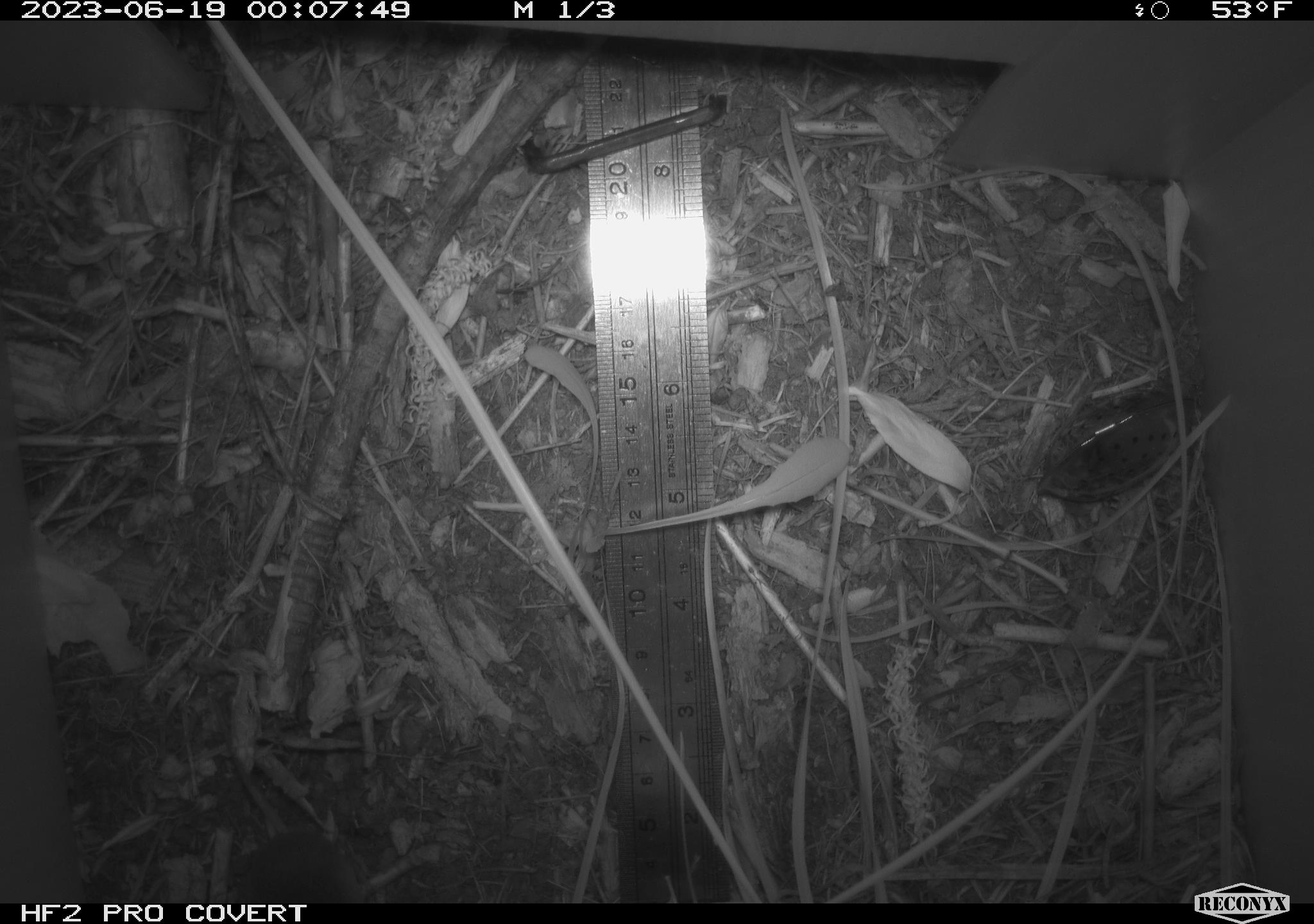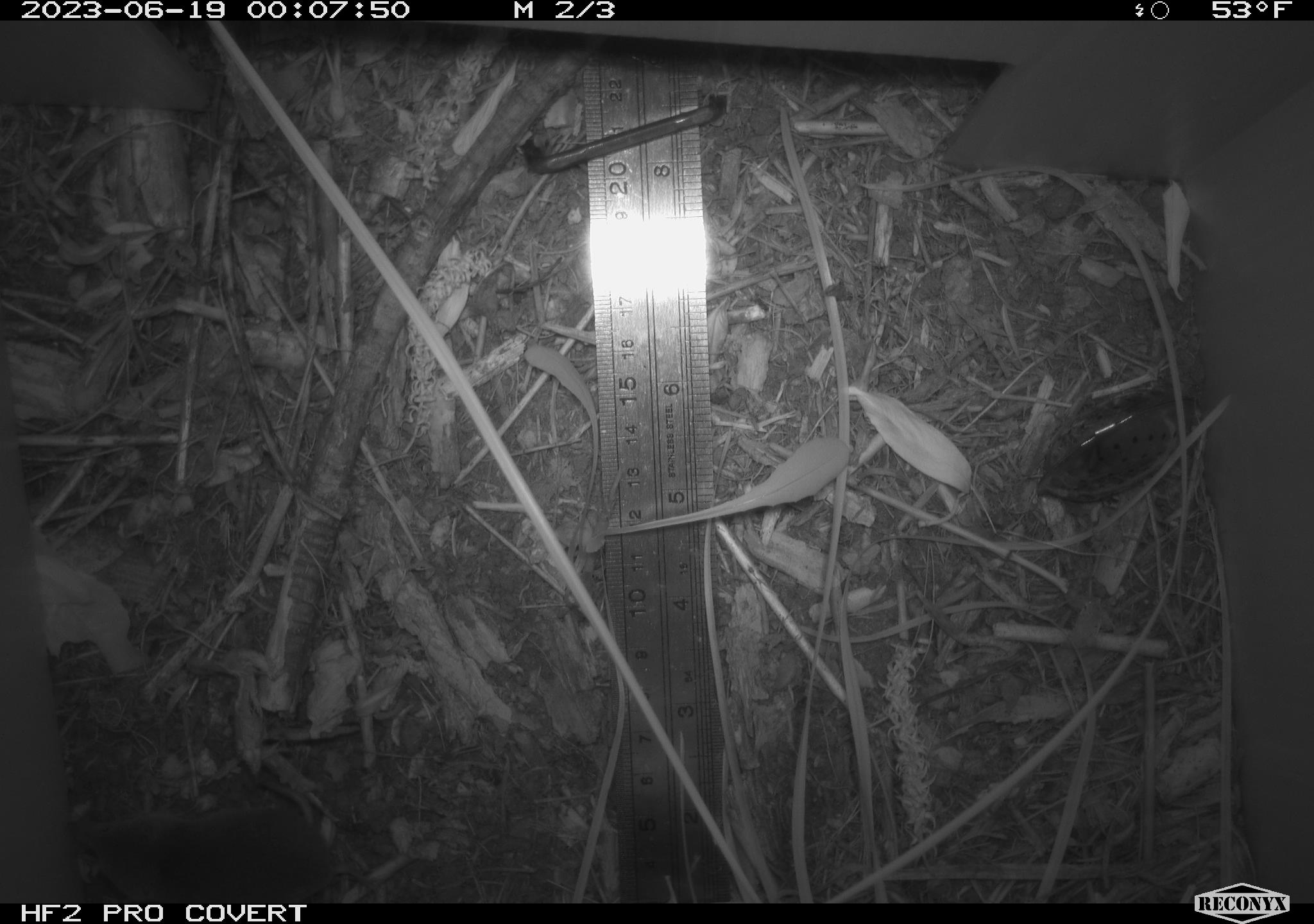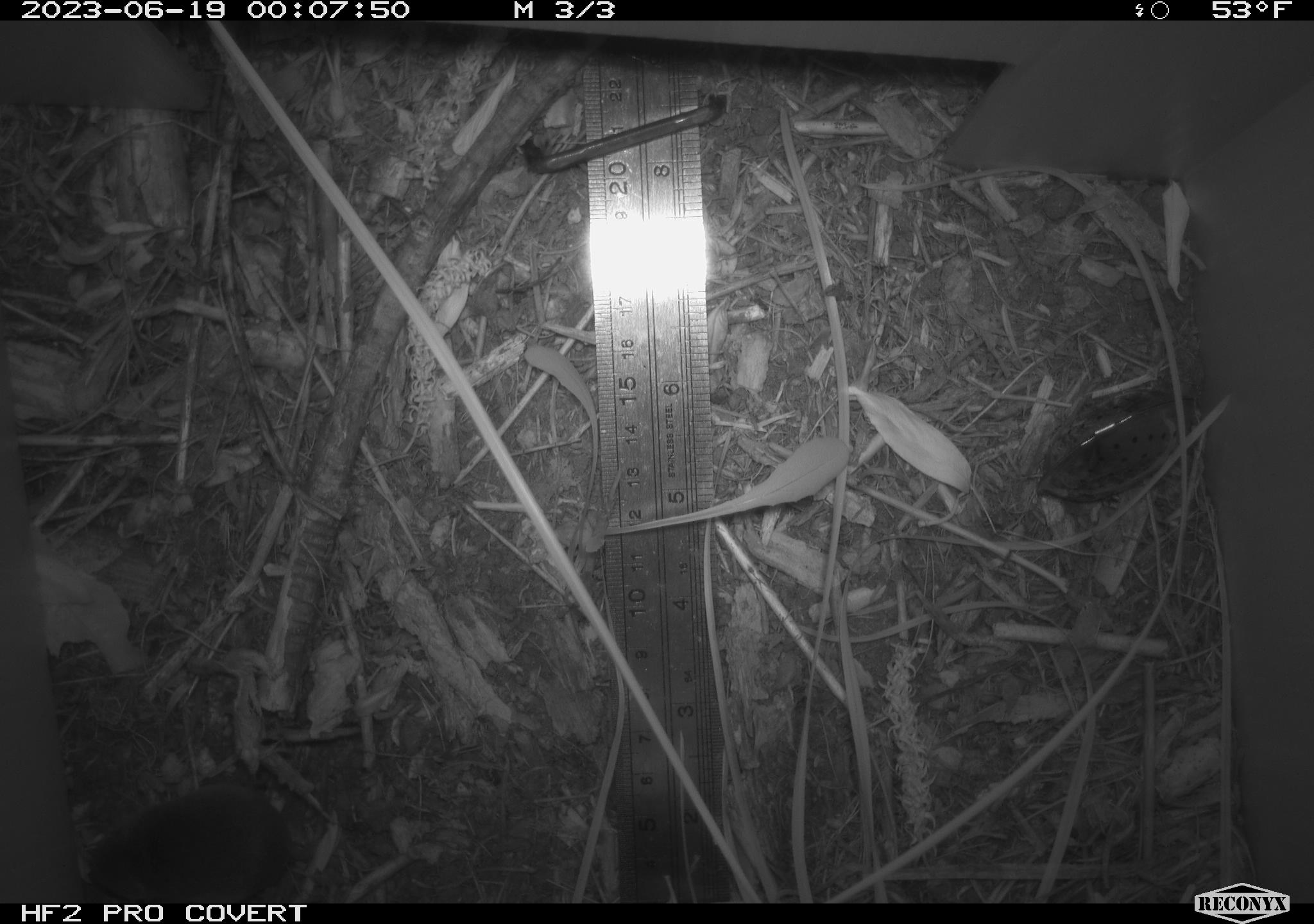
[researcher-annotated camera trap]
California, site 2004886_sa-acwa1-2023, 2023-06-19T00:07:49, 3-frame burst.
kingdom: Animalia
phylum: Chordata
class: Mammalia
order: Eulipotyphla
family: Soricidae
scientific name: Soricidae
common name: shrews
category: soricidae family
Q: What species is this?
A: Soricidae family (shrews) (Soricidae).